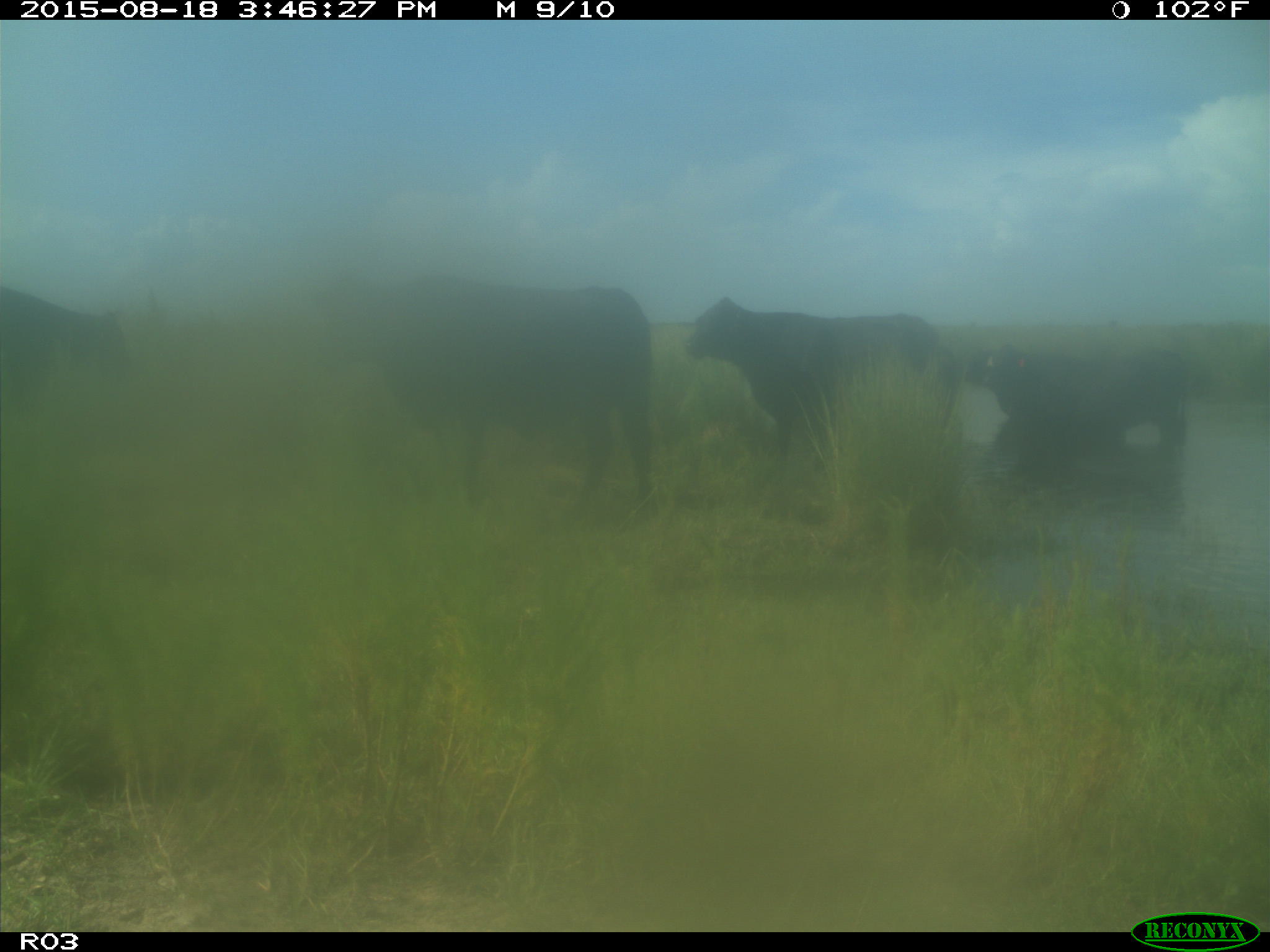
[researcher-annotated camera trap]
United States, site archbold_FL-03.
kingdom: Animalia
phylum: Chordata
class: Mammalia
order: Artiodactyla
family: Bovidae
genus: Bos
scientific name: Bos taurus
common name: domestic cow